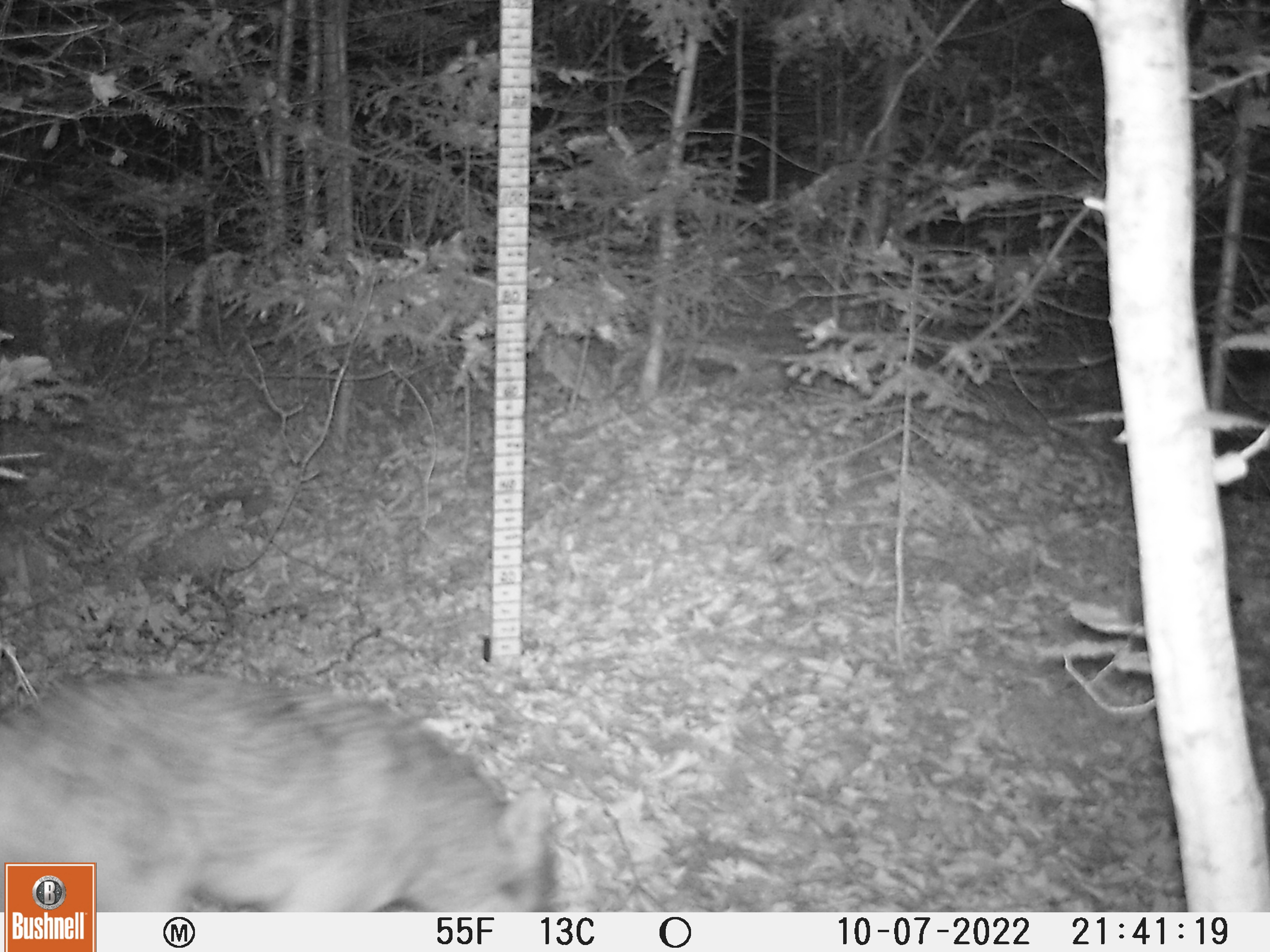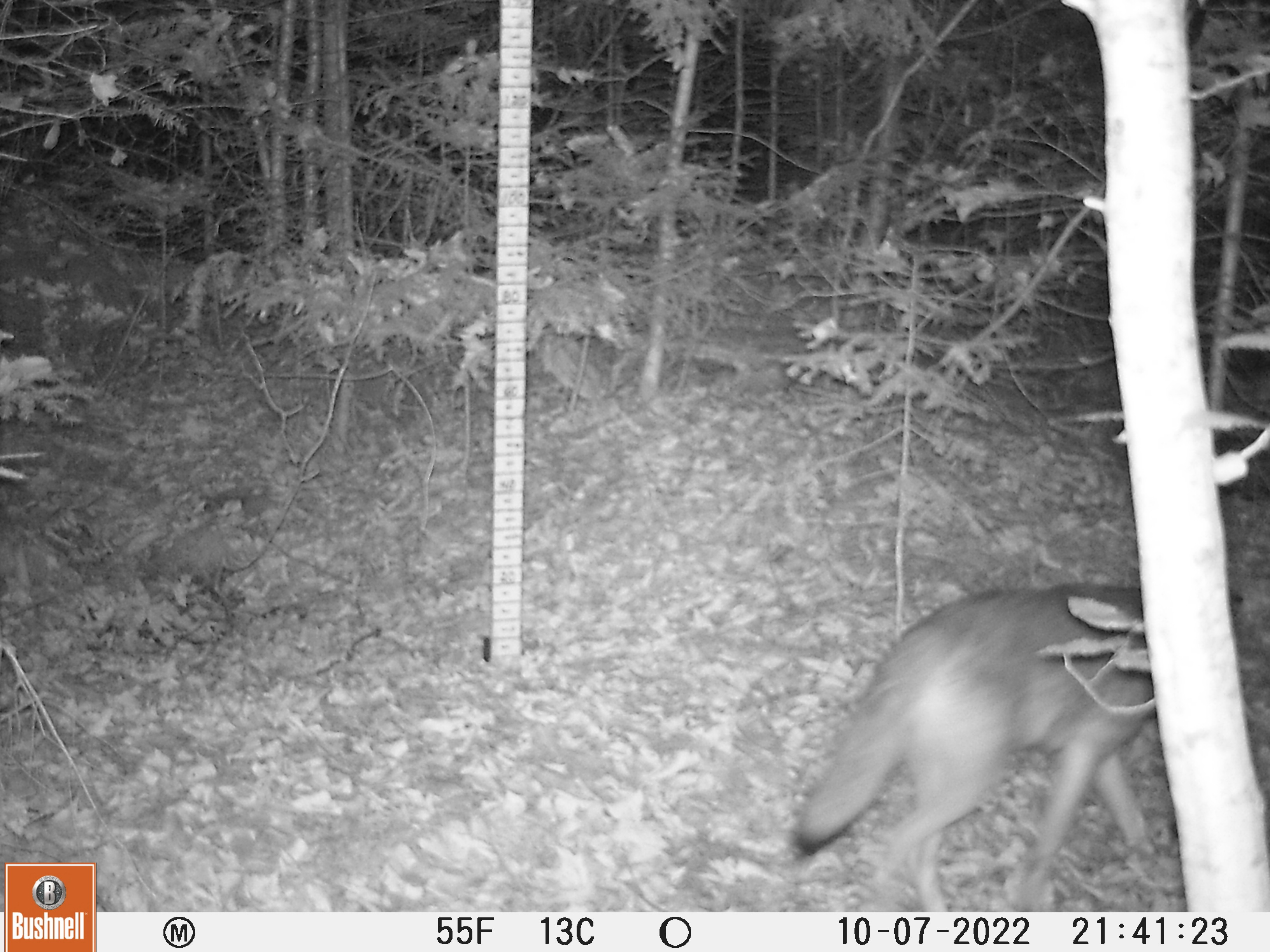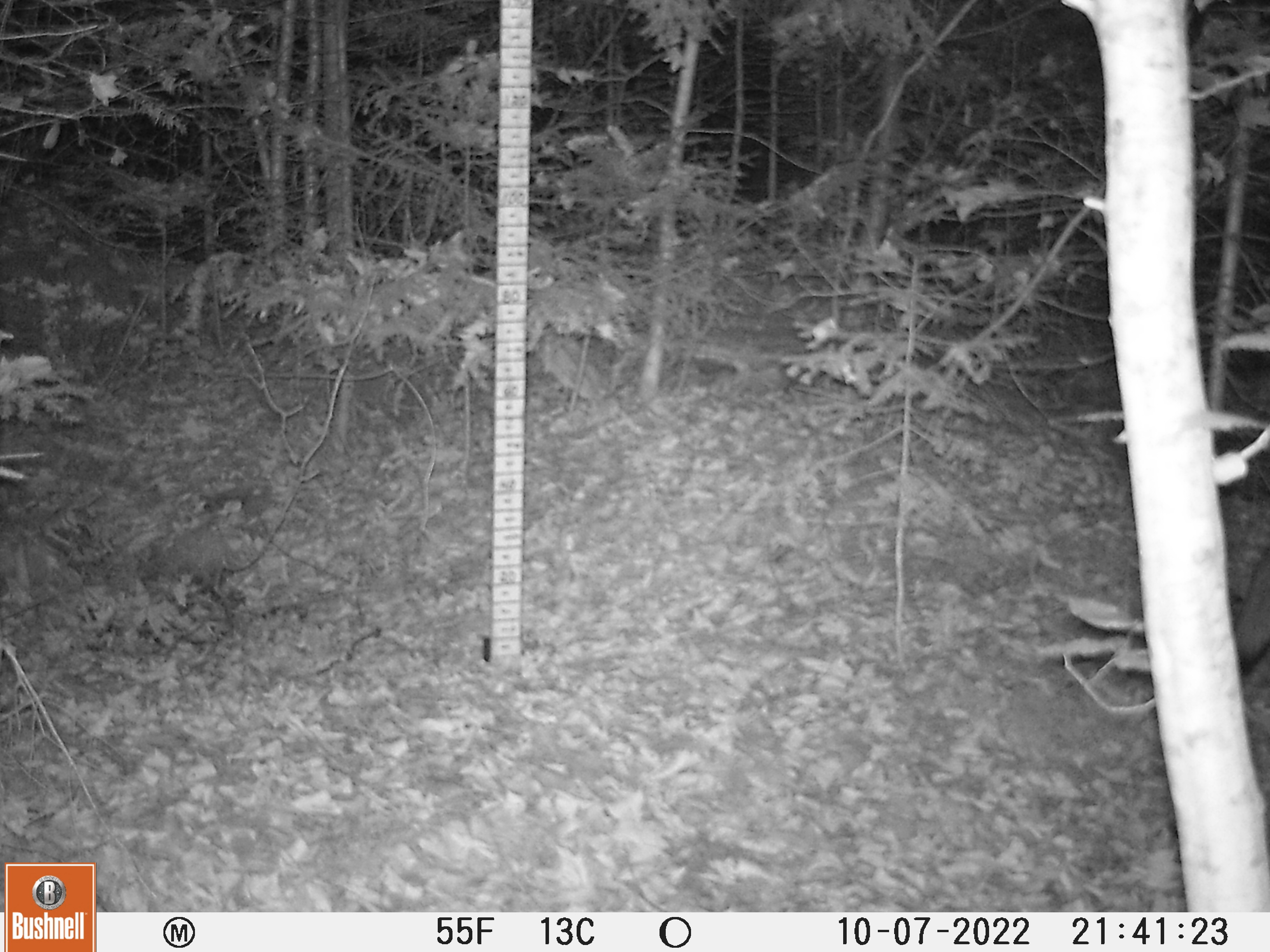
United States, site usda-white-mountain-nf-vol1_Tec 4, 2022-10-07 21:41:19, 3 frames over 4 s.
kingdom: Animalia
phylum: Chordata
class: Mammalia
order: Carnivora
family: Canidae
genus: Canis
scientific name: Canis latrans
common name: coyote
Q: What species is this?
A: Coyote (Canis latrans).